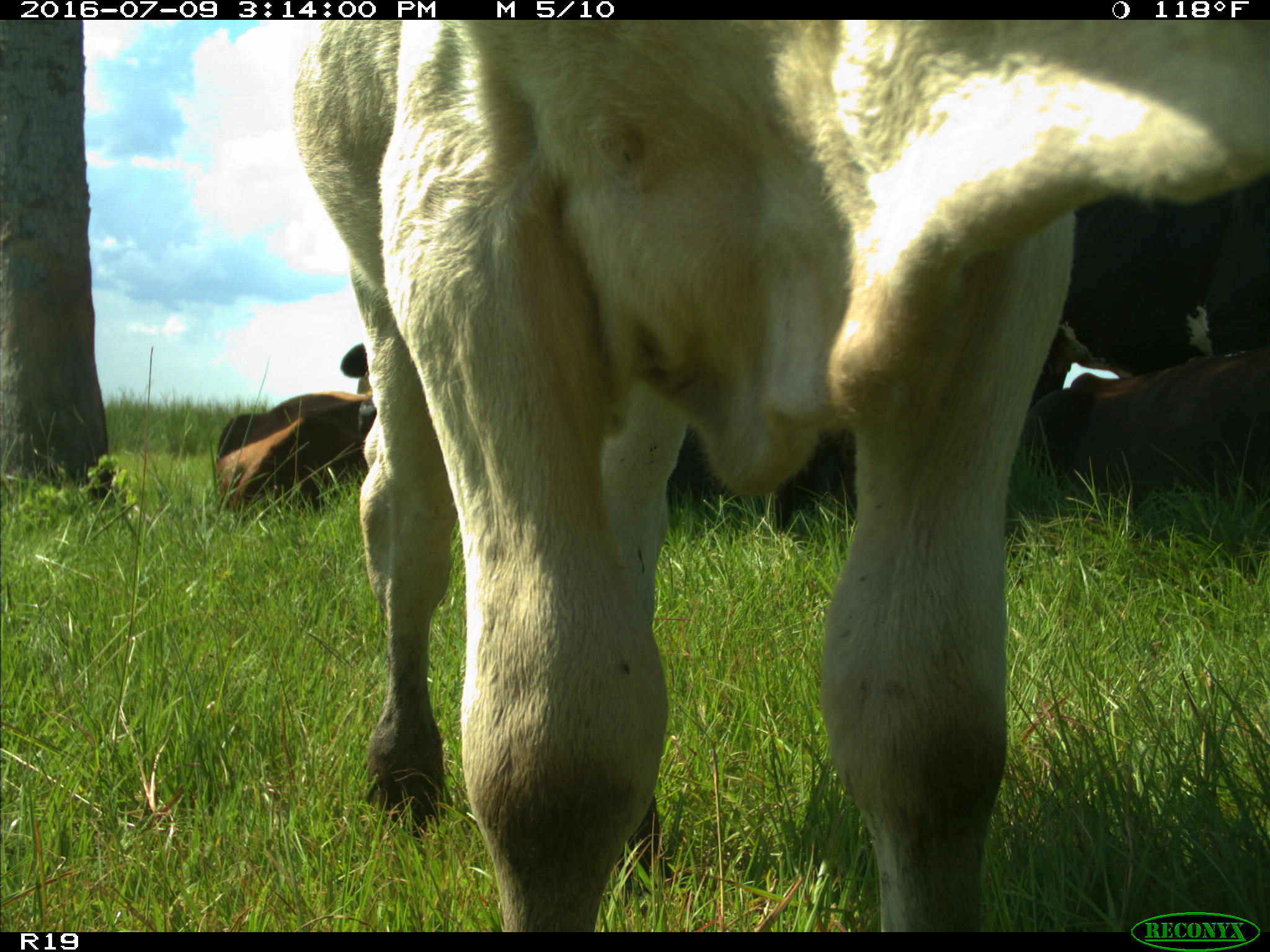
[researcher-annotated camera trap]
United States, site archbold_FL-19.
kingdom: Animalia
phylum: Chordata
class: Mammalia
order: Artiodactyla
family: Bovidae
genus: Bos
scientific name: Bos taurus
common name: domestic cow